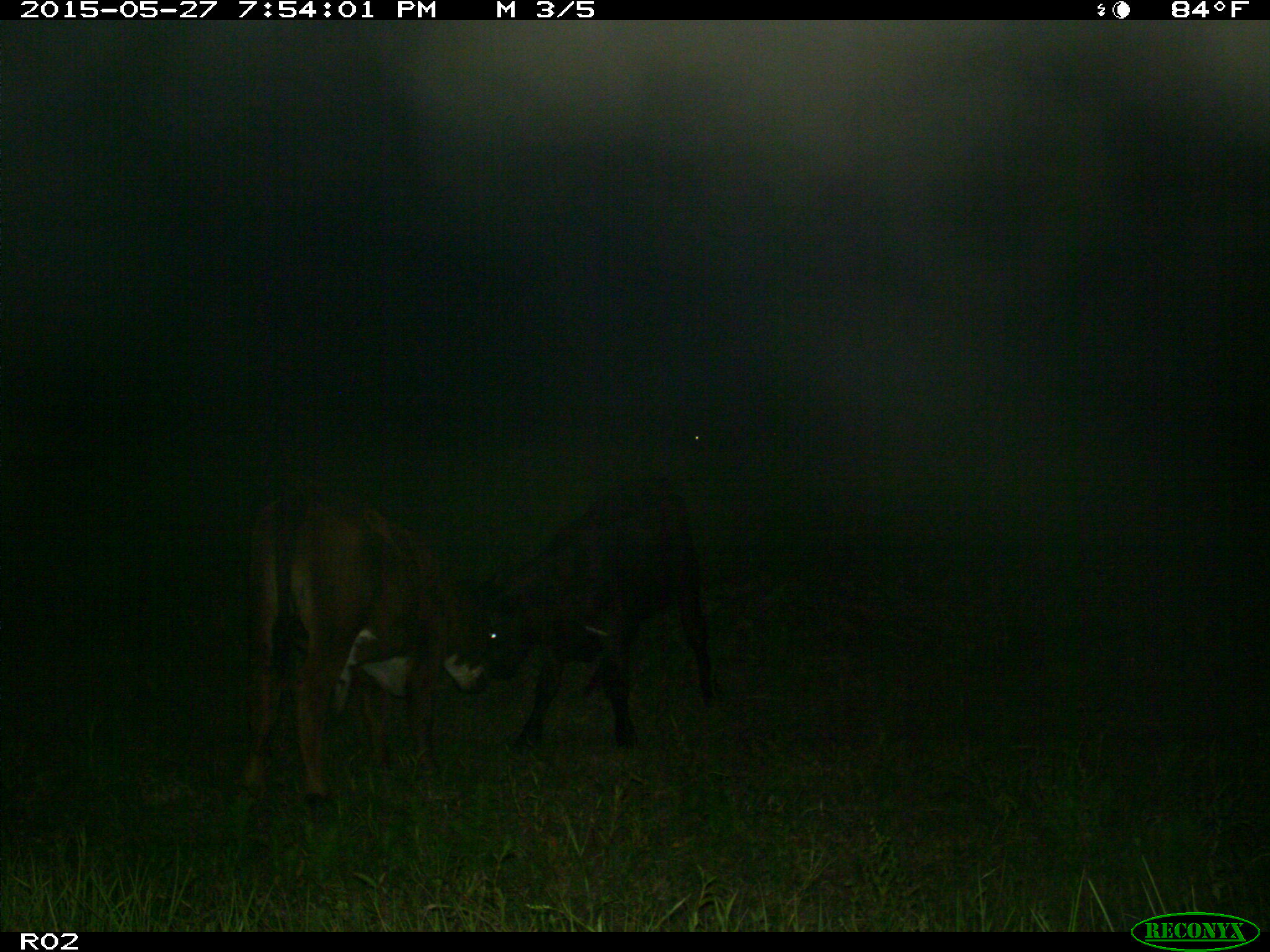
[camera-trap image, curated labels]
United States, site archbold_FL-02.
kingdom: Animalia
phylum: Chordata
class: Mammalia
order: Artiodactyla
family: Bovidae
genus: Bos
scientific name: Bos taurus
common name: domestic cow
Bos taurus (domestic cow).